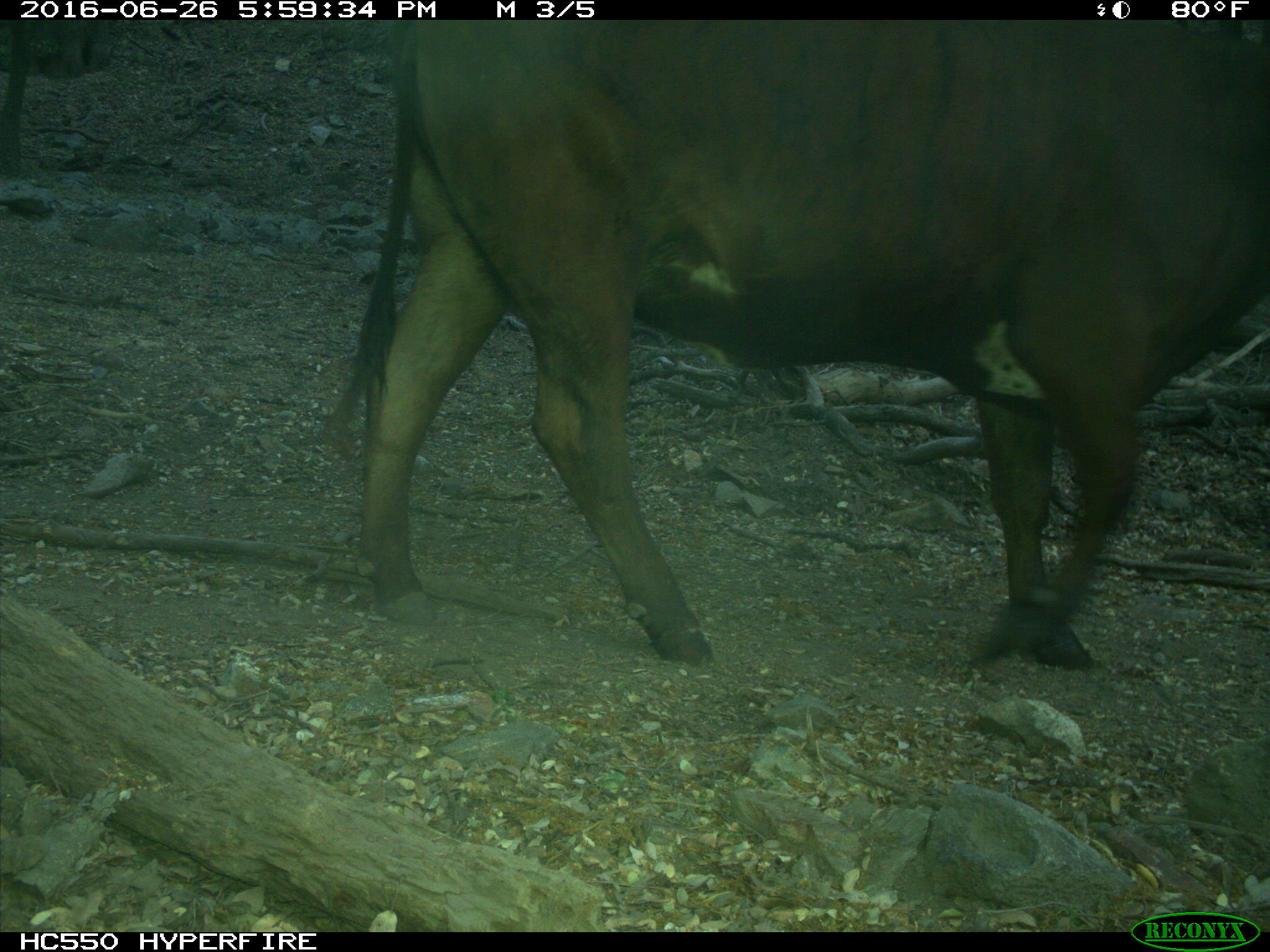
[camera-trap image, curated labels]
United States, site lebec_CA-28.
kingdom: Animalia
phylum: Chordata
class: Mammalia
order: Artiodactyla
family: Bovidae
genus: Bos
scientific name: Bos taurus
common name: domestic cow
Bos taurus (domestic cow).